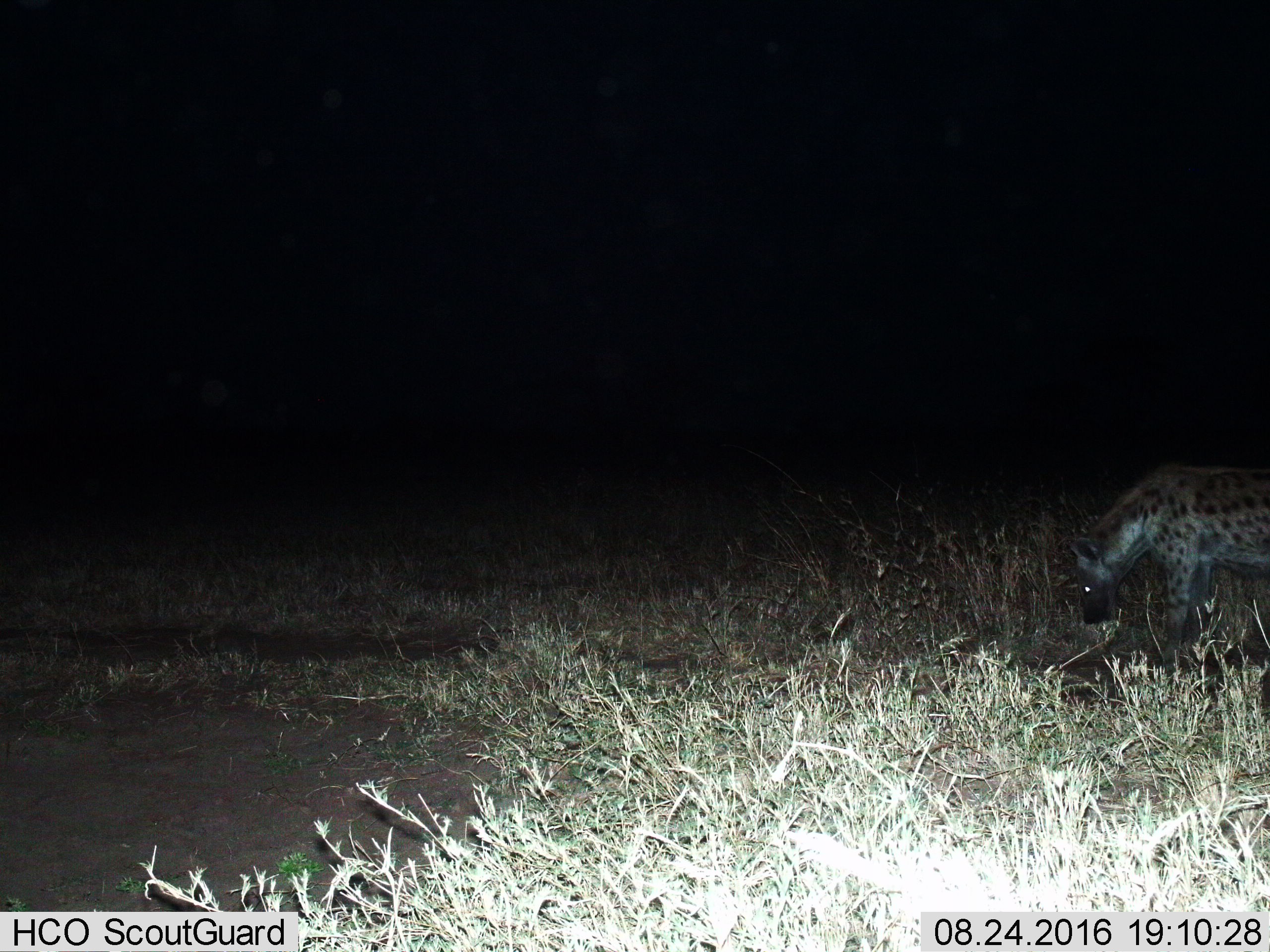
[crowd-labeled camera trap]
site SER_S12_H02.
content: unidentified animal